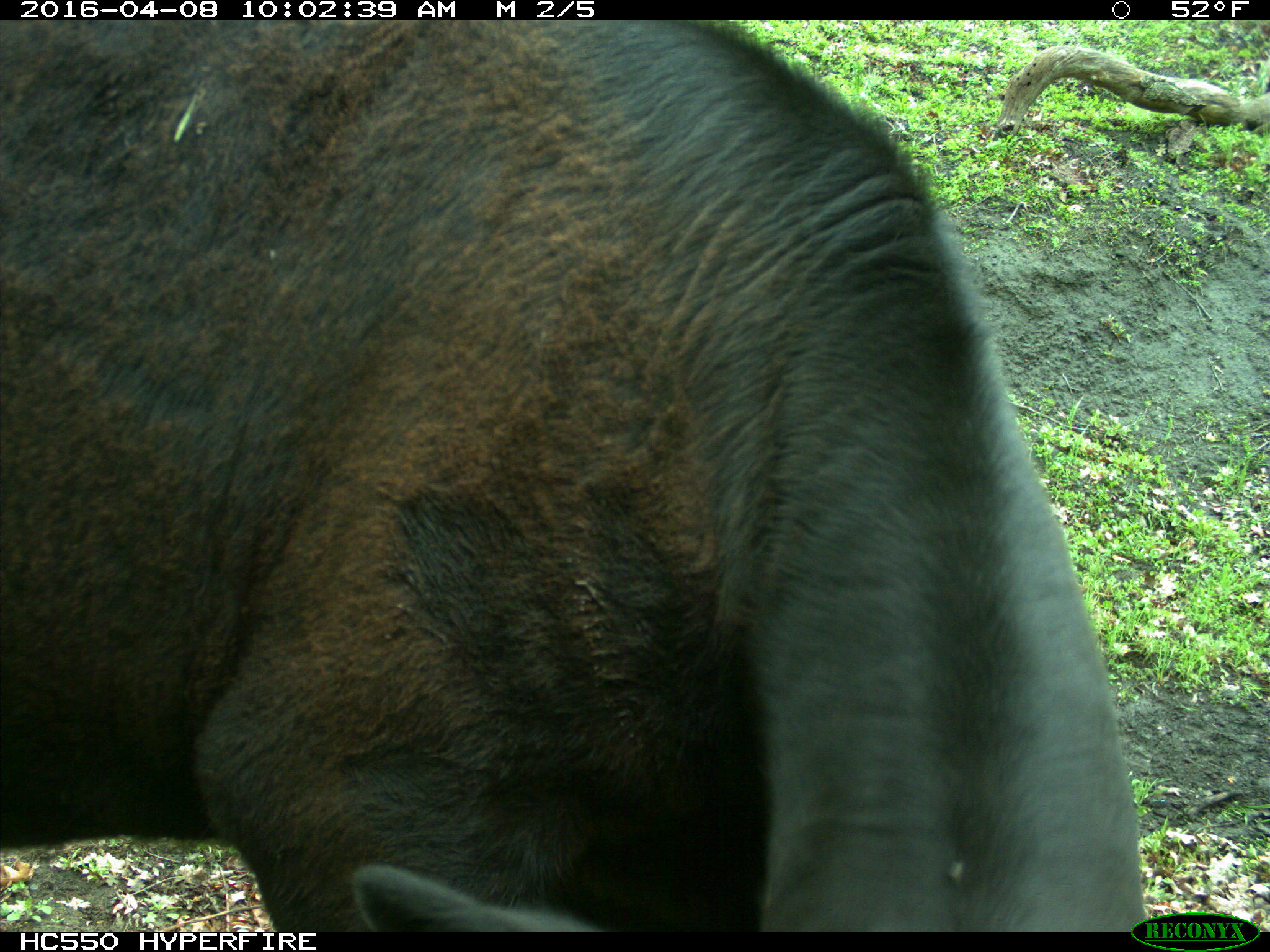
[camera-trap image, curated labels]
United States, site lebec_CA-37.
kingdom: Animalia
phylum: Chordata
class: Mammalia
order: Artiodactyla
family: Bovidae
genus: Bos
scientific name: Bos taurus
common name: domestic cow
Bos taurus (domestic cow).